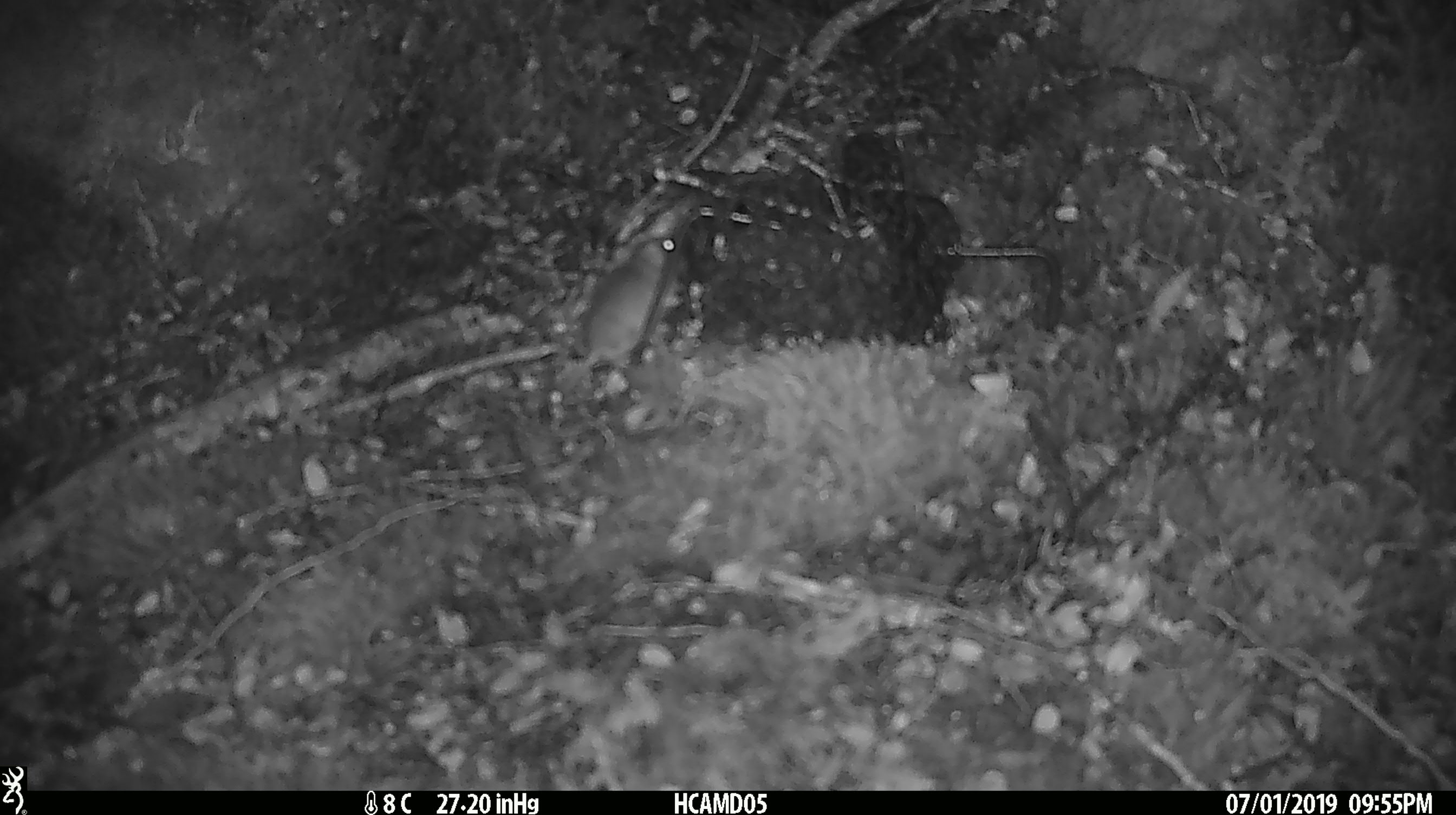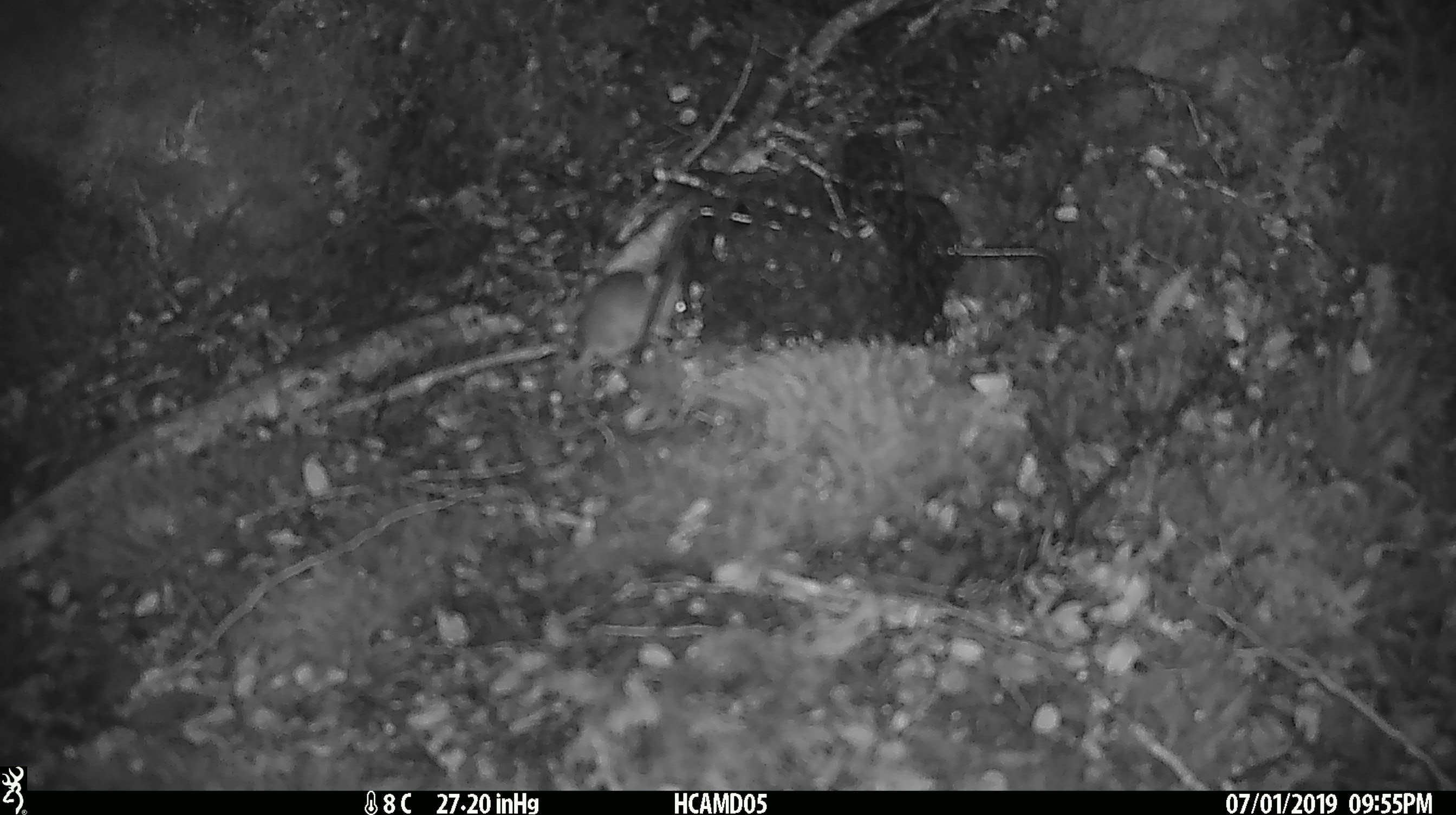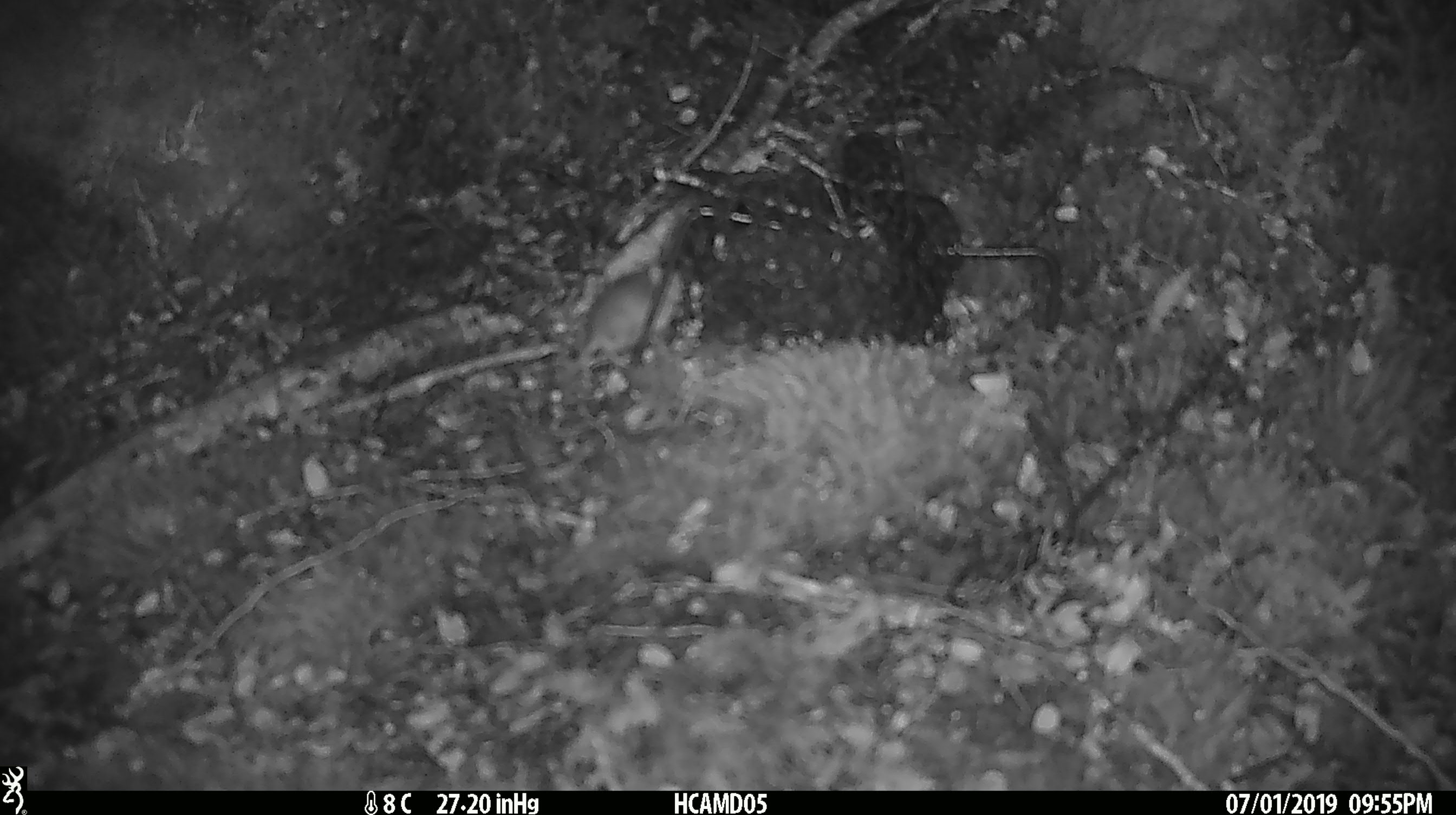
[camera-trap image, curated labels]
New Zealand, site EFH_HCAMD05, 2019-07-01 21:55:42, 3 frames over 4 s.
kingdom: Animalia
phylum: Chordata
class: Mammalia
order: Rodentia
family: Muridae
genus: Mus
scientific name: Mus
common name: mouse